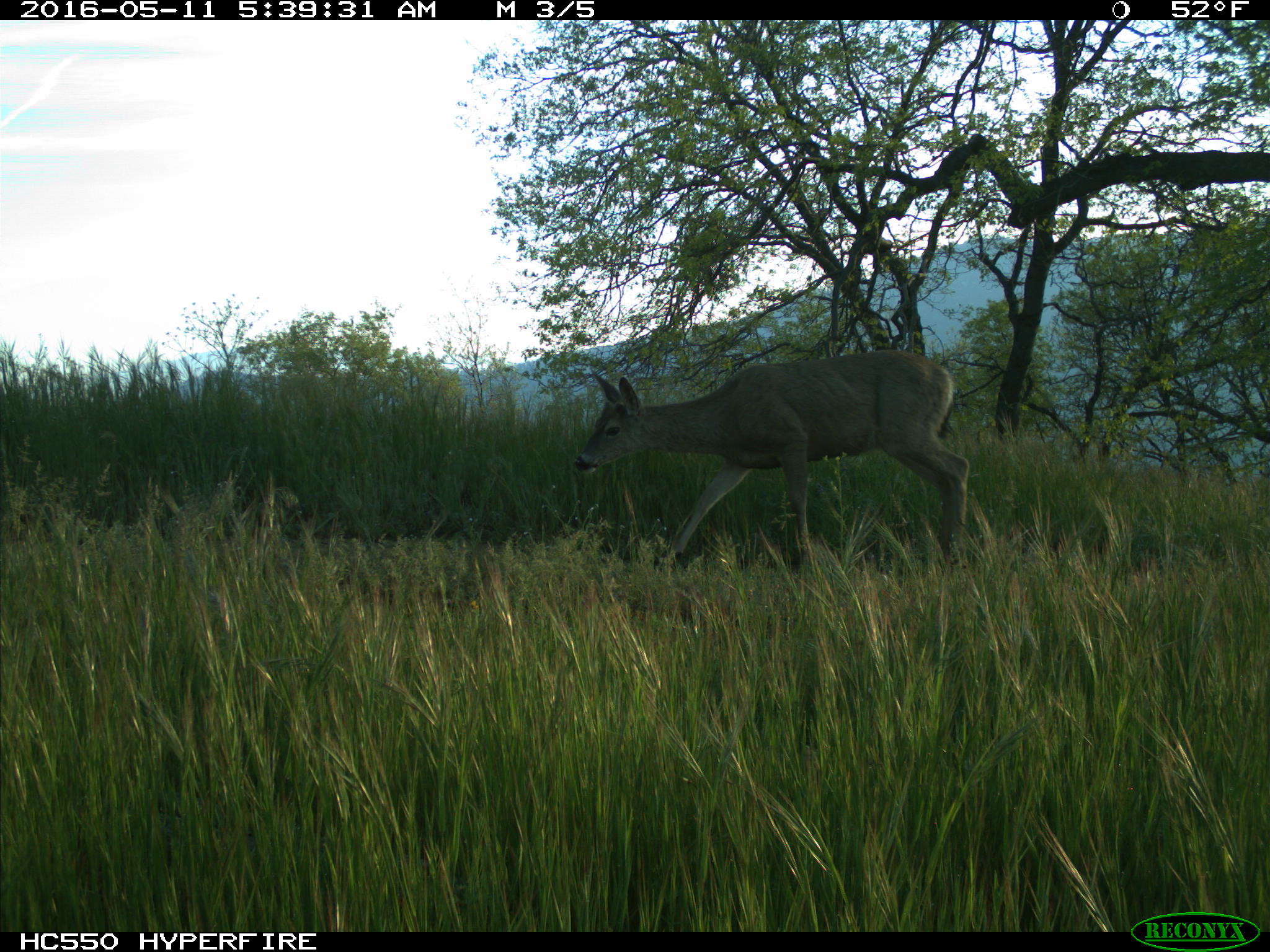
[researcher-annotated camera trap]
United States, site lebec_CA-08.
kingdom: Animalia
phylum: Chordata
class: Mammalia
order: Artiodactyla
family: Cervidae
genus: Odocoileus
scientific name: Odocoileus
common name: deer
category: unidentified deer